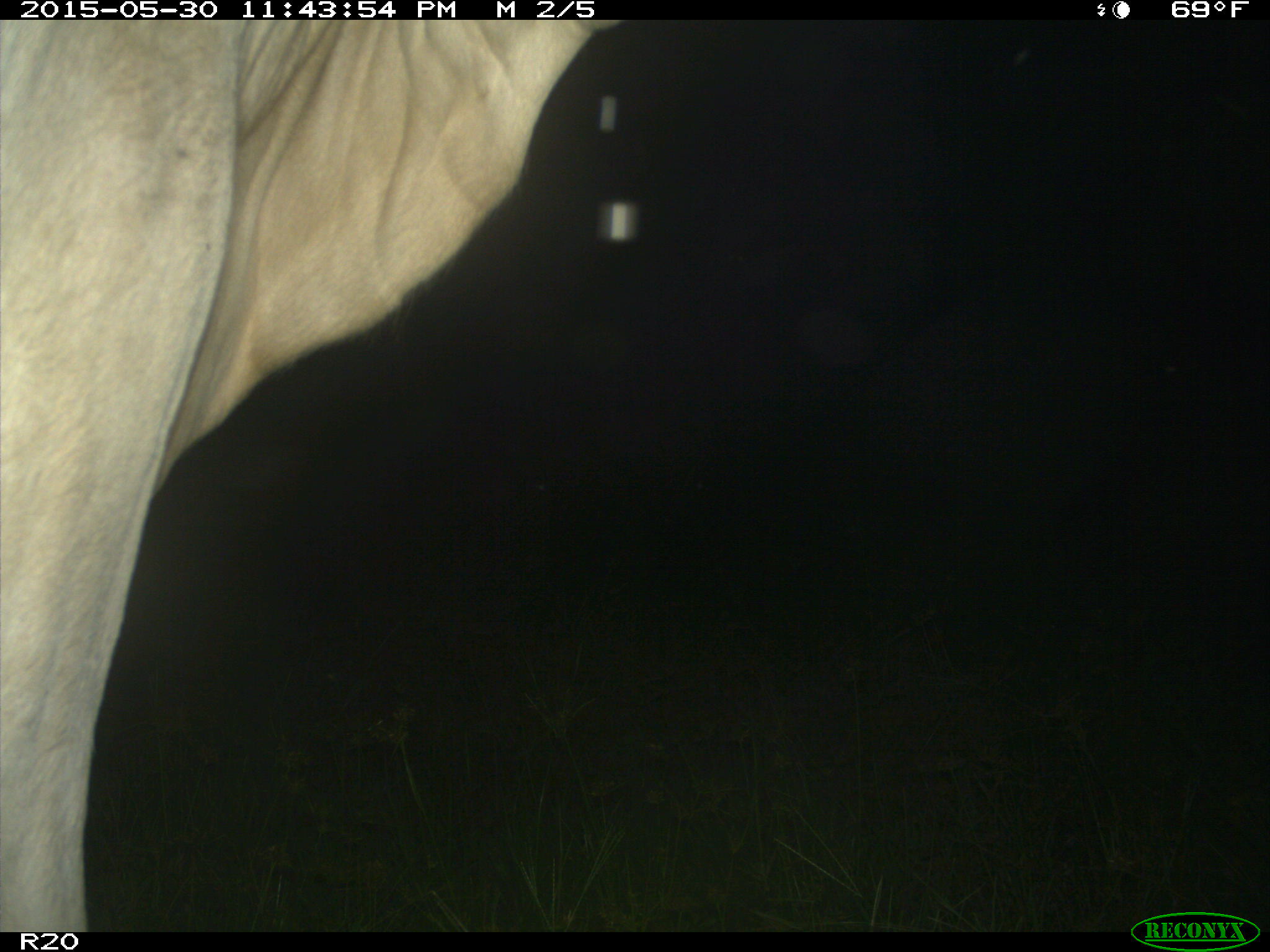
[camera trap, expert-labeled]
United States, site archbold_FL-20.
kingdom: Animalia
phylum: Chordata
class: Mammalia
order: Artiodactyla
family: Bovidae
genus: Bos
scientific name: Bos taurus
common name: domestic cow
Bos taurus (domestic cow).